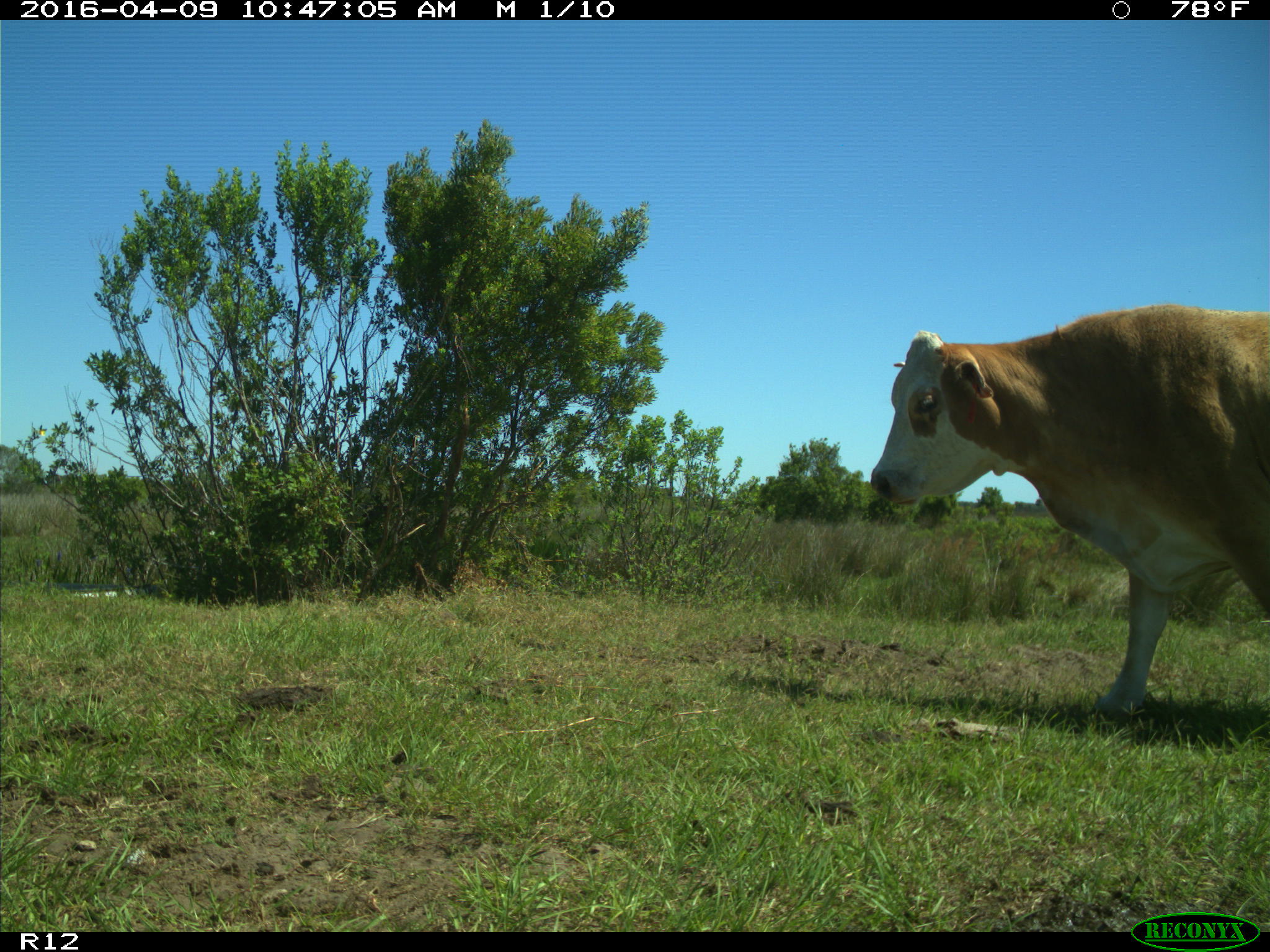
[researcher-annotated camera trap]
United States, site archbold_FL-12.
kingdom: Animalia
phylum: Chordata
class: Mammalia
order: Artiodactyla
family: Bovidae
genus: Bos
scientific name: Bos taurus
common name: domestic cow